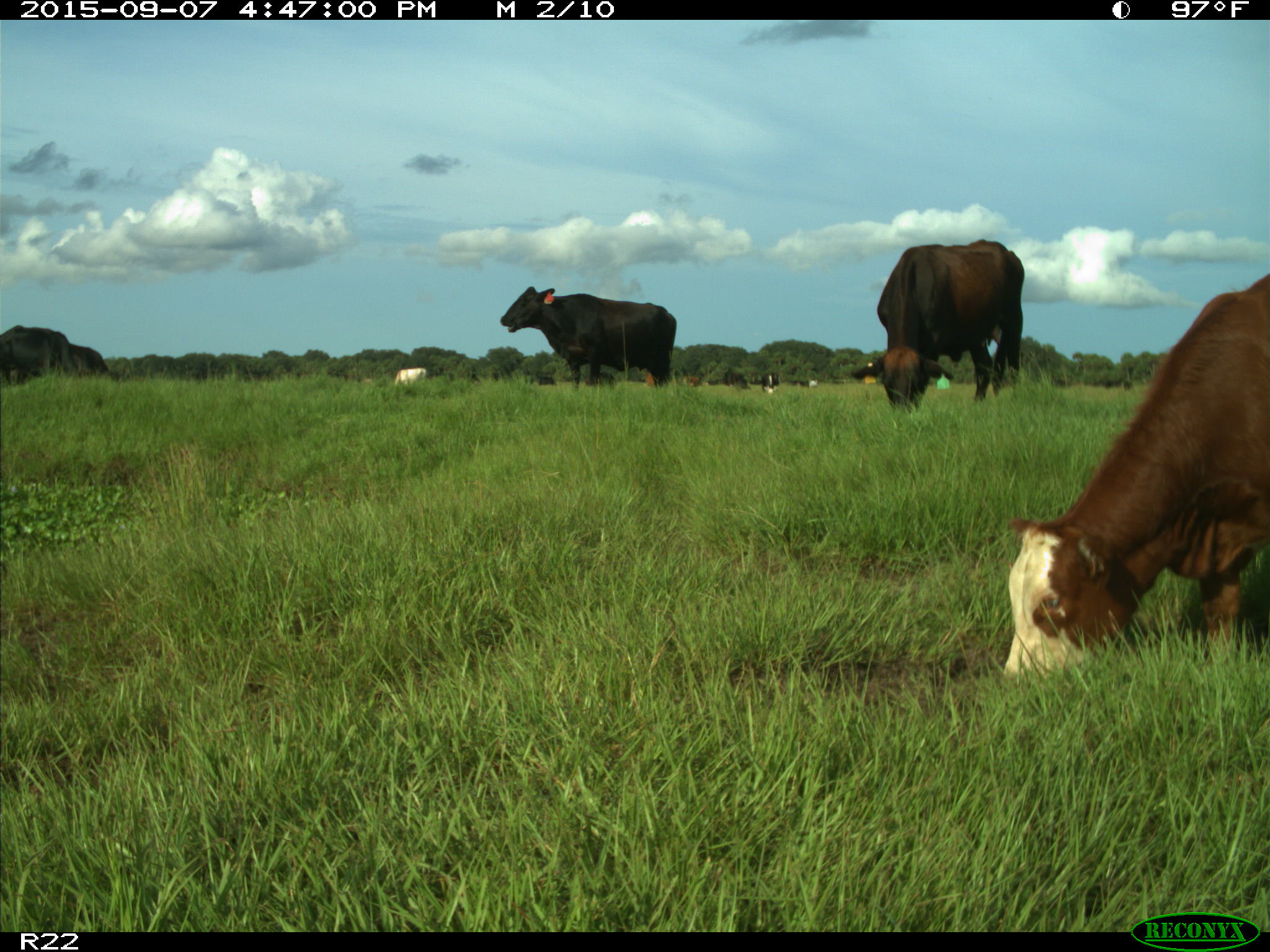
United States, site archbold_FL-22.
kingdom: Animalia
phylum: Chordata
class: Mammalia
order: Artiodactyla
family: Bovidae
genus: Bos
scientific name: Bos taurus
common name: domestic cow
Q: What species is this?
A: Bos taurus (domestic cow).